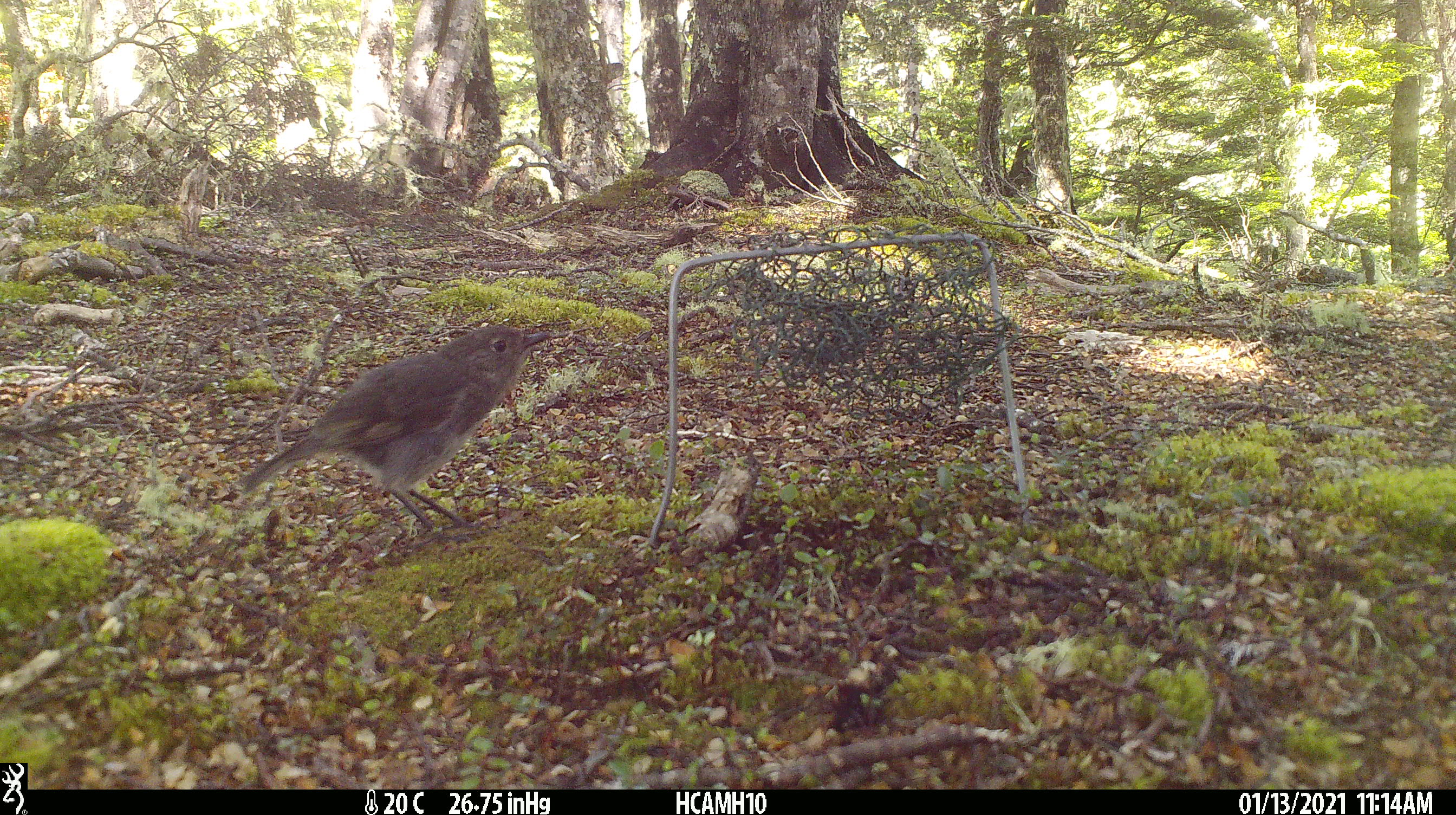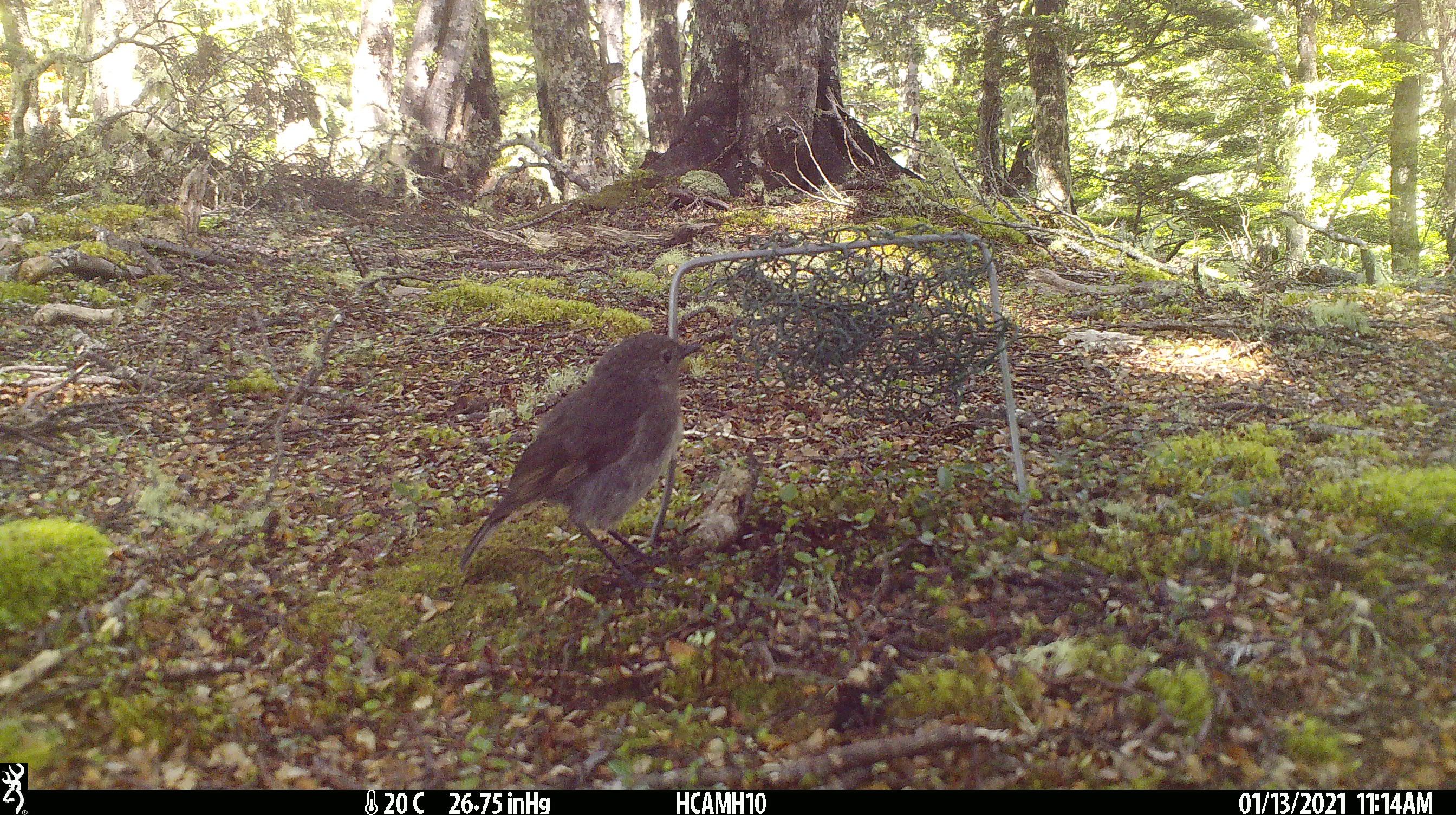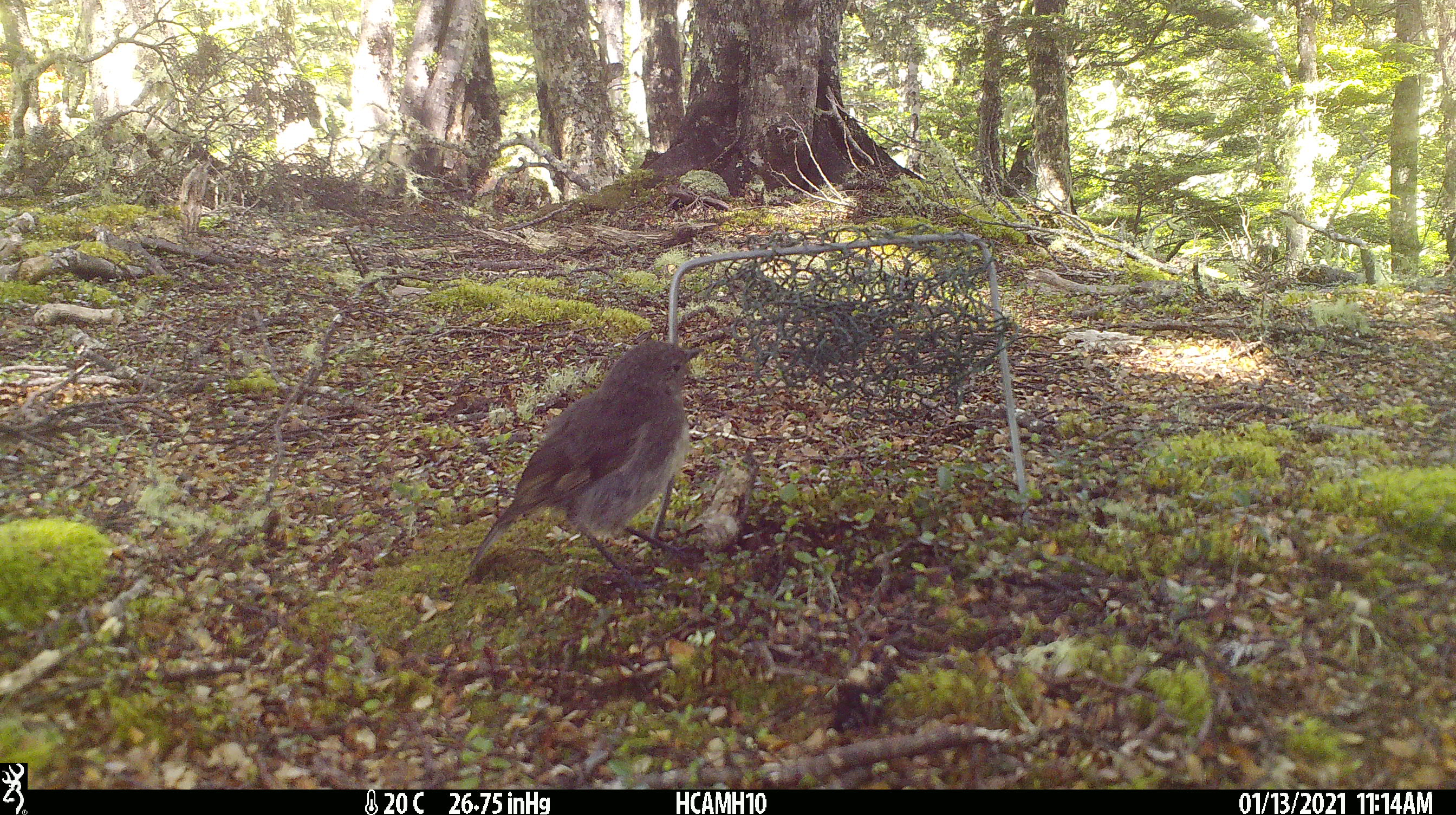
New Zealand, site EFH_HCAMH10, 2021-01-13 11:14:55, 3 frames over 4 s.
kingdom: Animalia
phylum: Chordata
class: Aves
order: Passeriformes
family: Petroicidae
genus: Petroica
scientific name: Petroica australis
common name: new zealand robin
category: robin